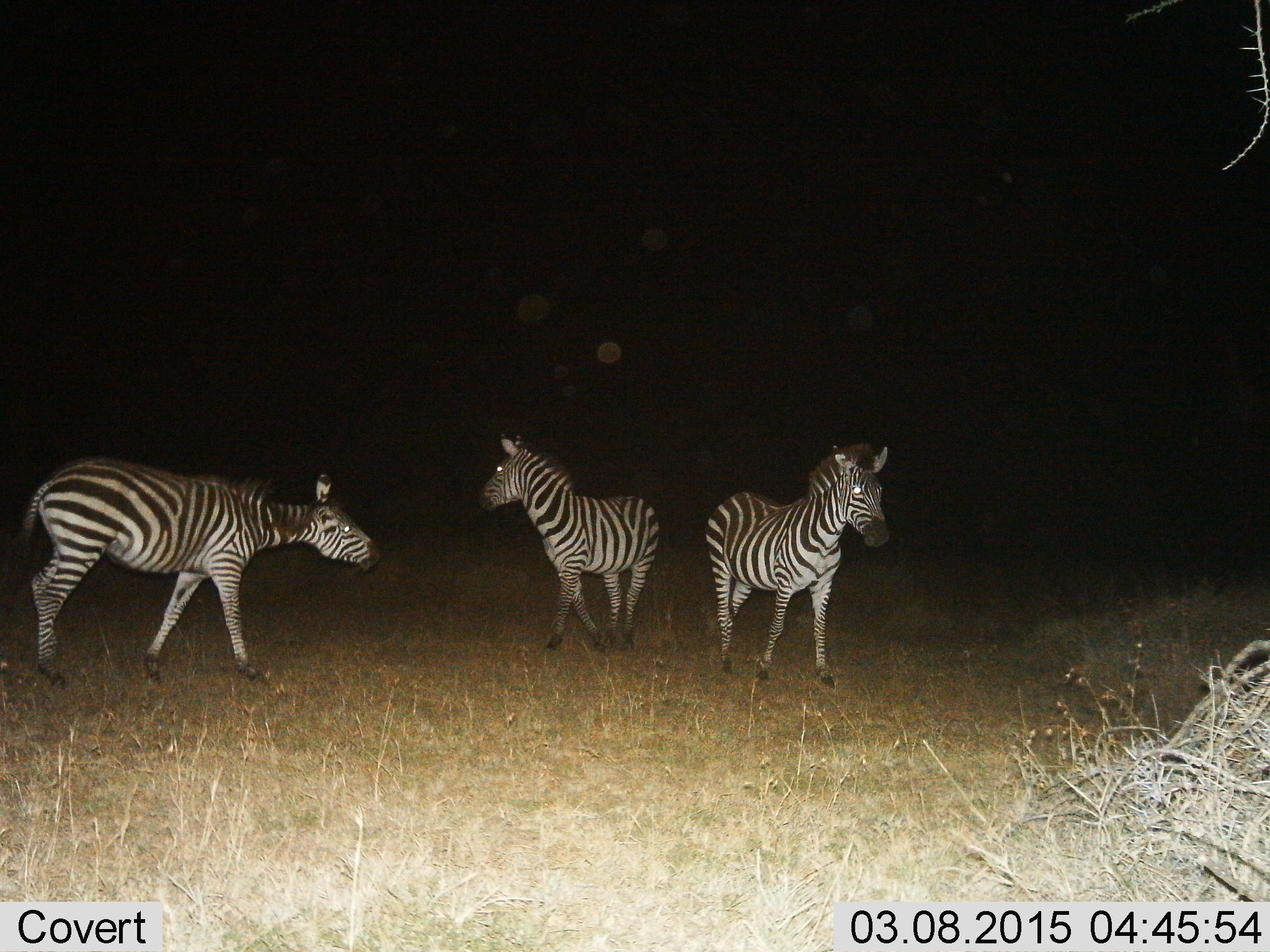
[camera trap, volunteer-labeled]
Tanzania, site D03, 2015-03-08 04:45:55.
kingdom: Animalia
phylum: Chordata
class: Mammalia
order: Perissodactyla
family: Equidae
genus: Equus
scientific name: Equus quagga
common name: plains zebra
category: zebra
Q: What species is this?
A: Zebra (plains zebra) (Equus quagga).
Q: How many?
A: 3.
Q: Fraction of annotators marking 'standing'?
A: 90%.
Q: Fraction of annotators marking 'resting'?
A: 0%.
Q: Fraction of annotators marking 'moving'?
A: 40%.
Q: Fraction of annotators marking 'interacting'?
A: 10%.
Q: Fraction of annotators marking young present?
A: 0%.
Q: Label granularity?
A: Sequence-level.